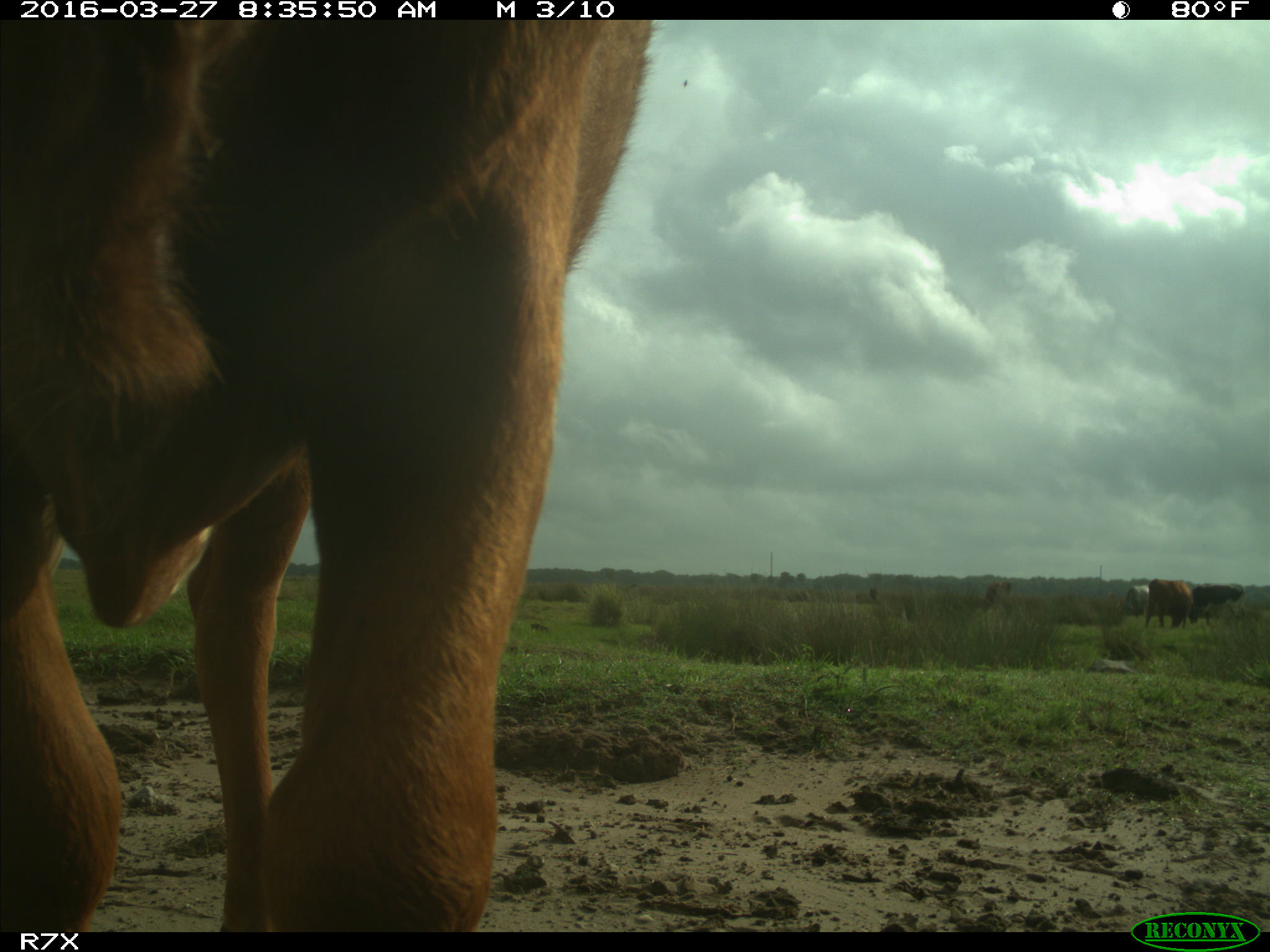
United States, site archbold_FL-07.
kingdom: Animalia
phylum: Chordata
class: Mammalia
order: Artiodactyla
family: Bovidae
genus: Bos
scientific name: Bos taurus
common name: domestic cow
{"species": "Bos taurus (domestic cow)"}